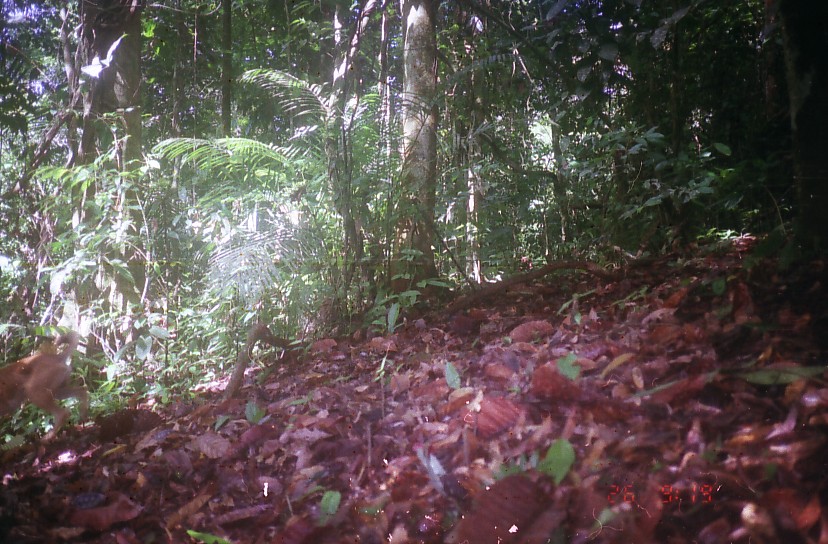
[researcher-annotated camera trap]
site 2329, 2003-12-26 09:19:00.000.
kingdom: Animalia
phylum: Chordata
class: Mammalia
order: Carnivora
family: Canidae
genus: Canis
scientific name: Canis familiaris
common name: domestic dog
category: canis lupus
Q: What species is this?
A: Canis lupus (domestic dog) (Canis familiaris).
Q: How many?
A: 1.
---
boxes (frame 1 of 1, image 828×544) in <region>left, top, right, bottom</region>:
canis lupus: <region>1, 333, 90, 443</region>